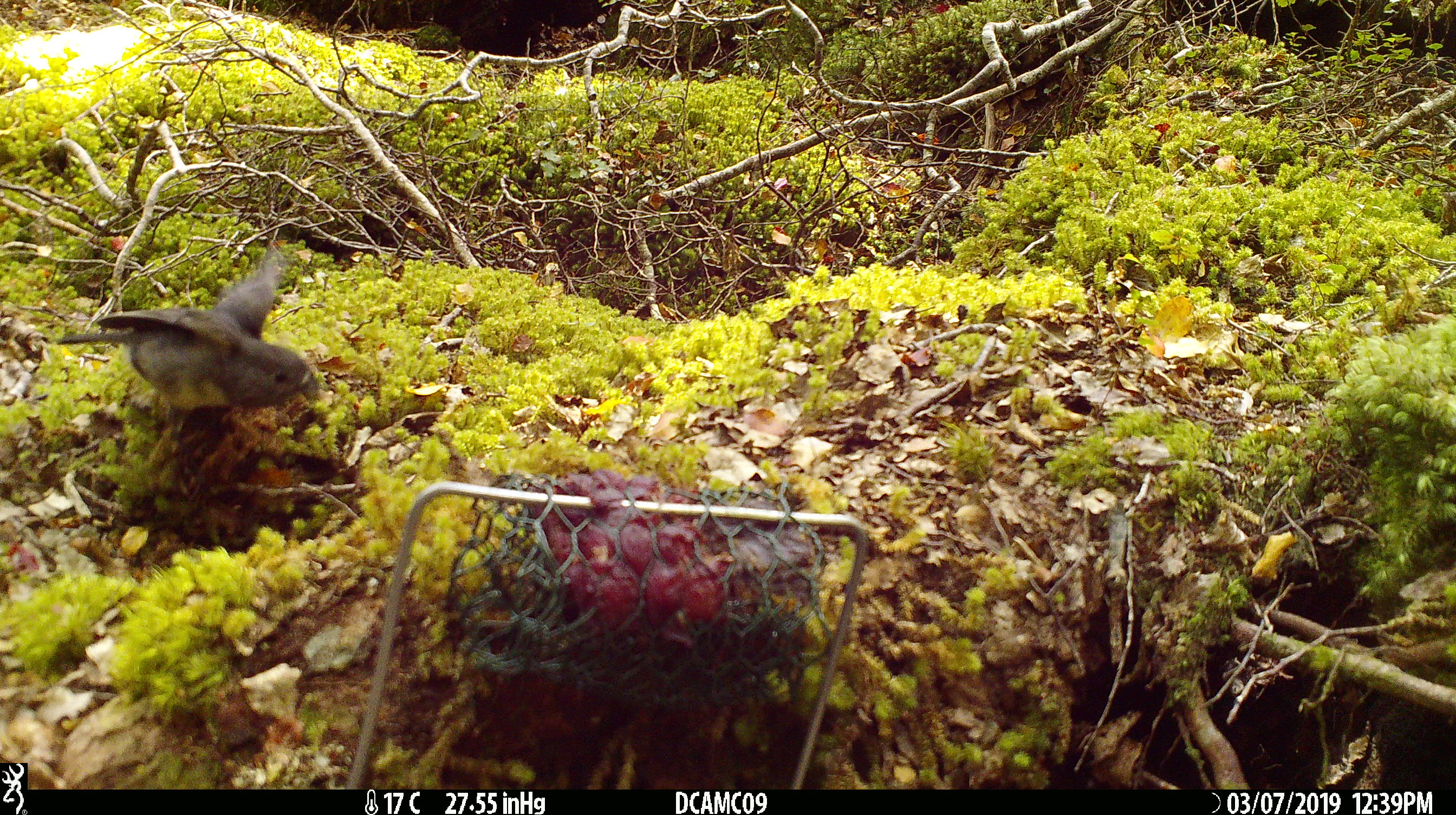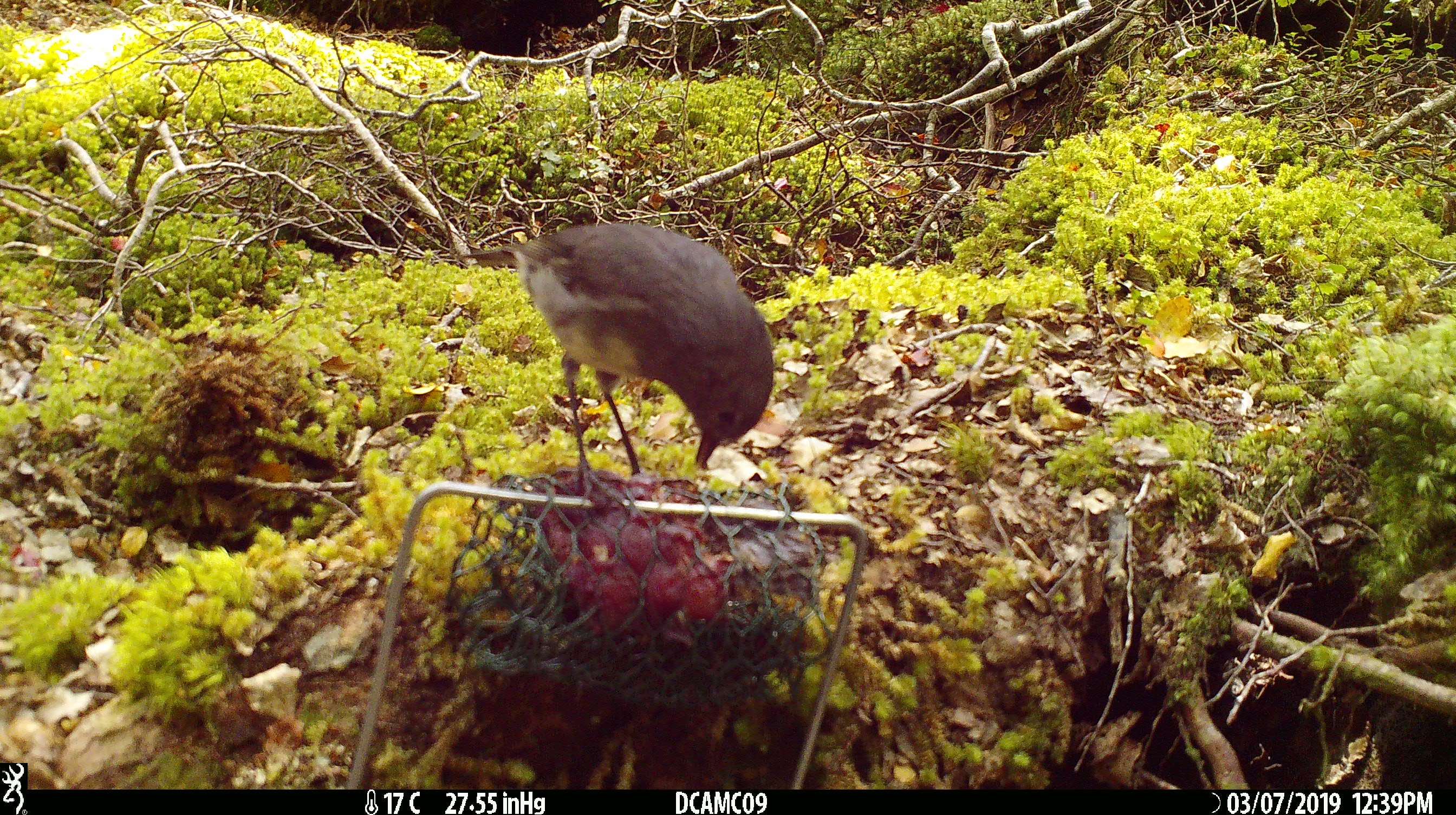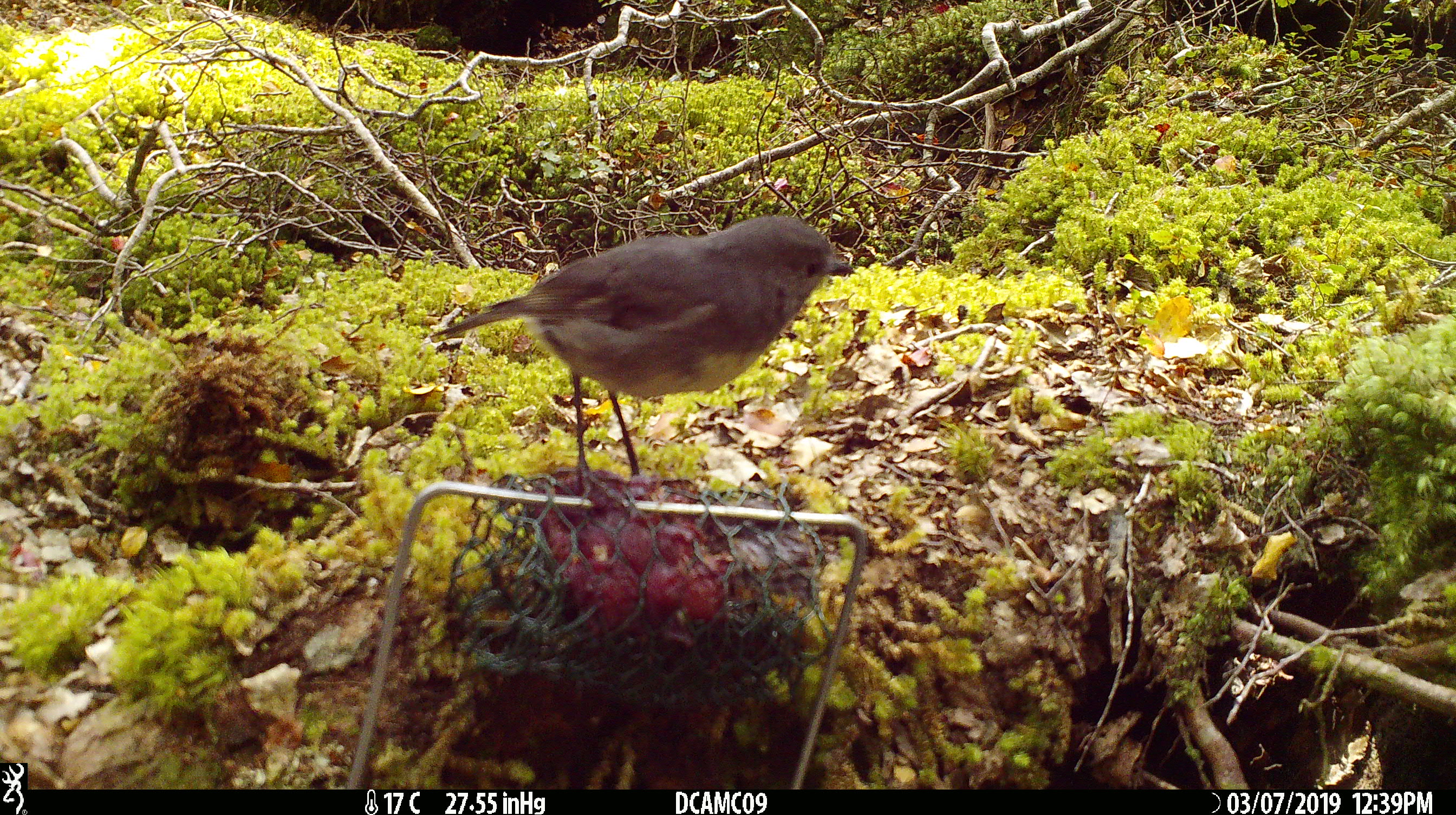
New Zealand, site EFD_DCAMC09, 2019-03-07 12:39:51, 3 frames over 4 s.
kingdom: Animalia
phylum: Chordata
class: Aves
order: Passeriformes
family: Petroicidae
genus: Petroica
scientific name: Petroica australis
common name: new zealand robin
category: robin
Robin (new zealand robin) (Petroica australis).